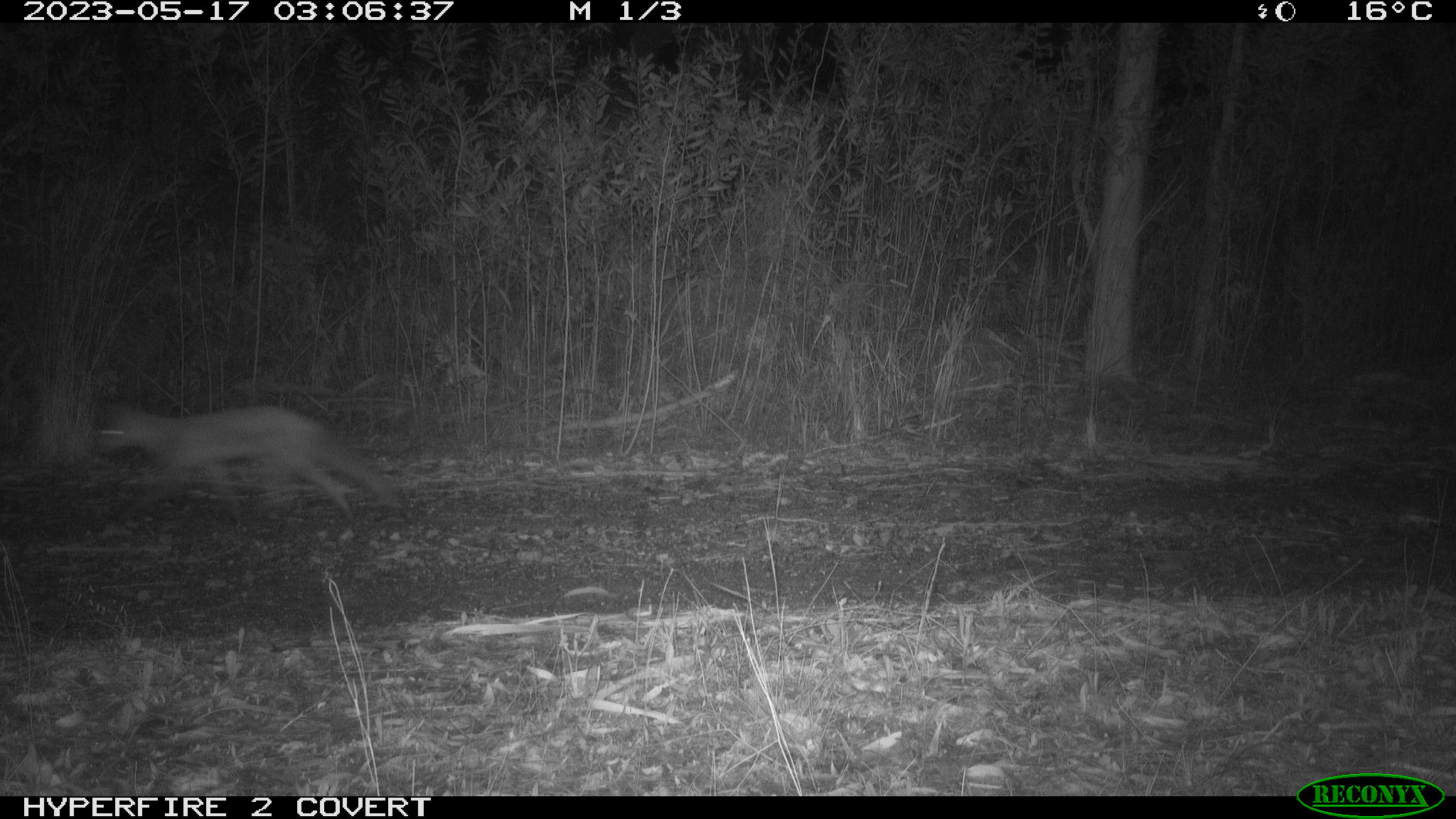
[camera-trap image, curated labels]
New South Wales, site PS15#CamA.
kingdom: Animalia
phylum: Chordata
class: Mammalia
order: Carnivora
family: Canidae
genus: Vulpes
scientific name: Vulpes vulpes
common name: red fox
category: fox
Fox (red fox) (Vulpes vulpes).